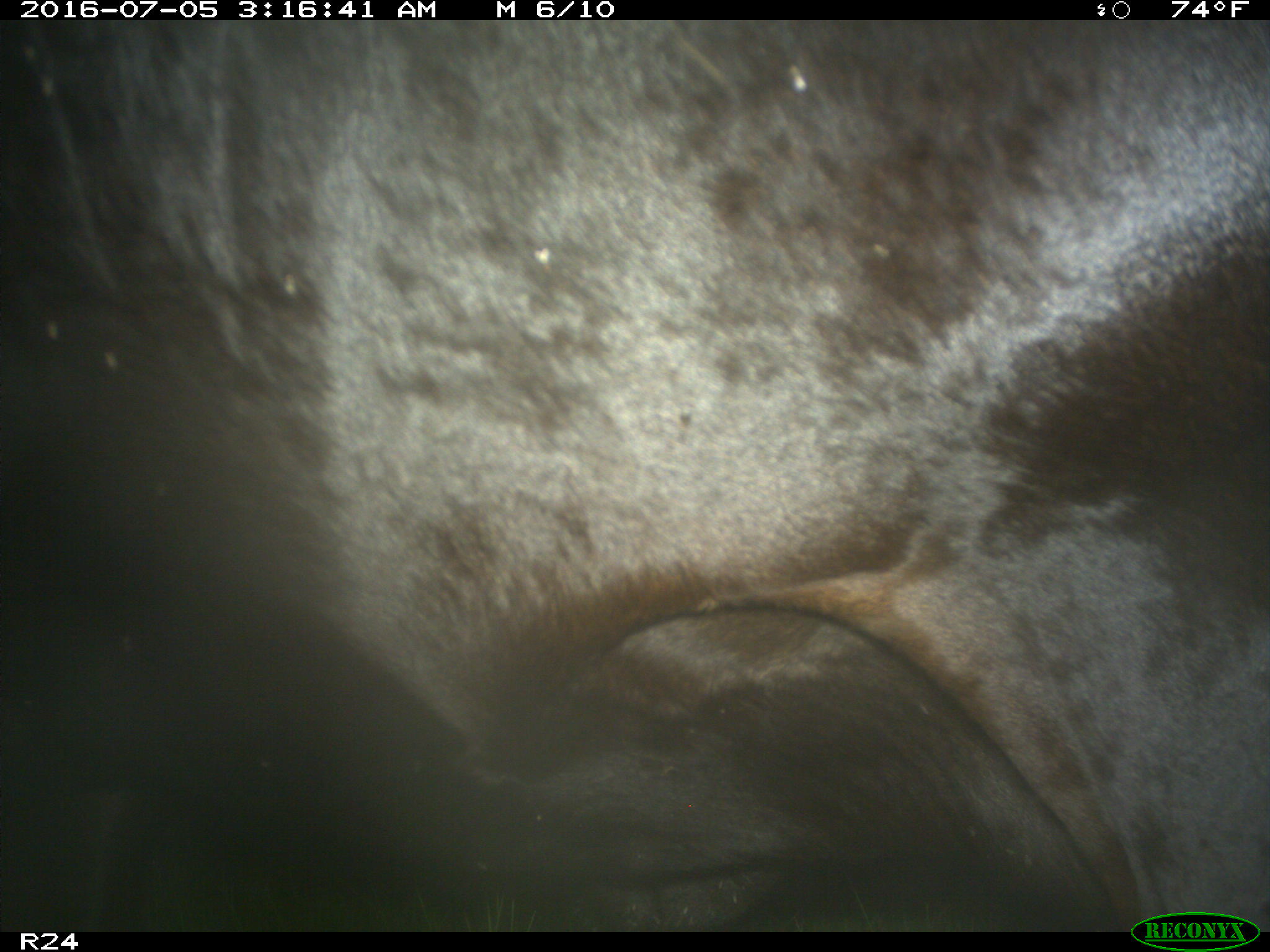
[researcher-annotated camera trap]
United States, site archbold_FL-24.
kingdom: Animalia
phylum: Chordata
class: Mammalia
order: Artiodactyla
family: Bovidae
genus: Bos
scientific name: Bos taurus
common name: domestic cow